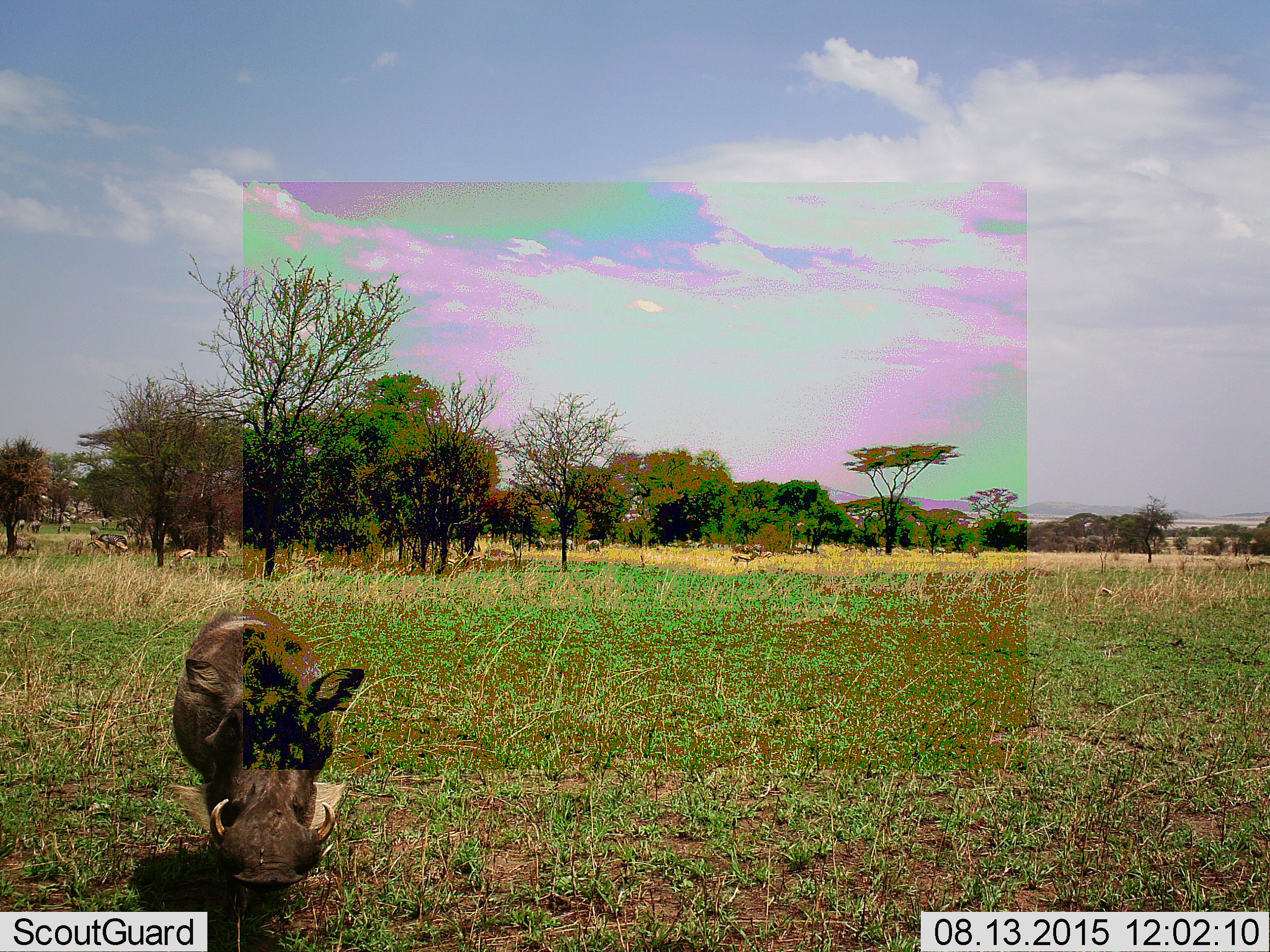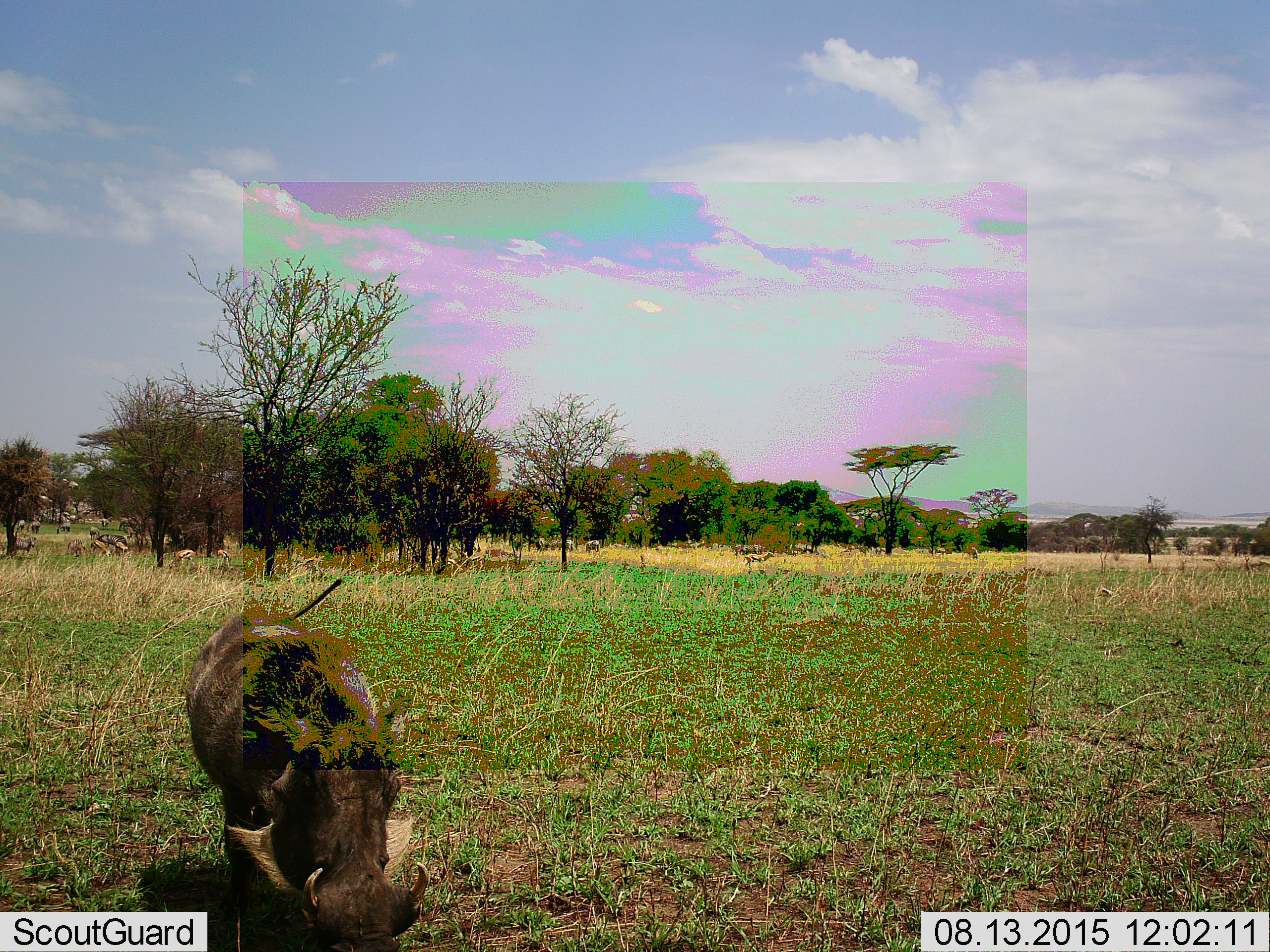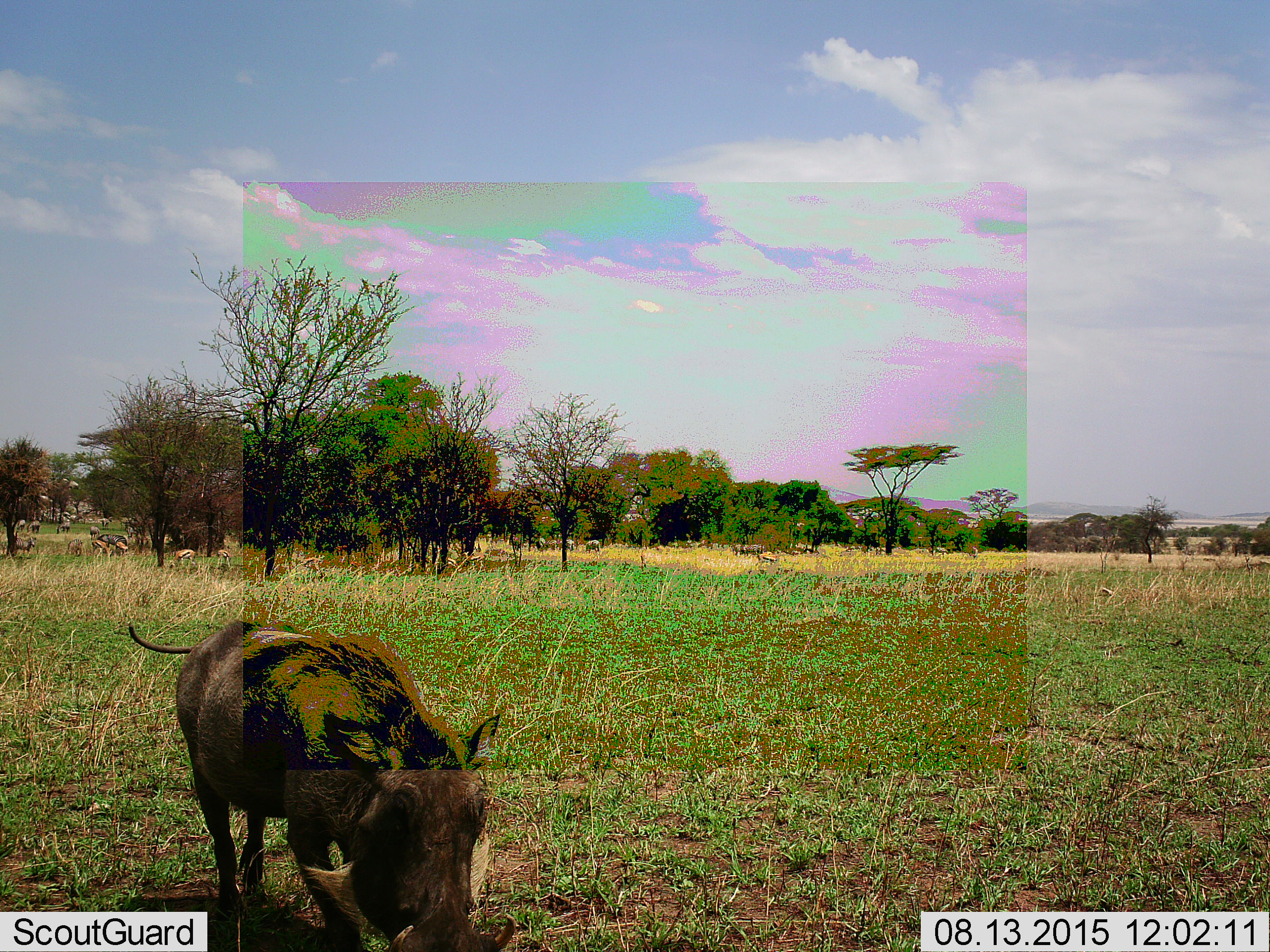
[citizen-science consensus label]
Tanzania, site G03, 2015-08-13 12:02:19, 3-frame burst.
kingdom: Animalia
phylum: Chordata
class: Mammalia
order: Artiodactyla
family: Suidae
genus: Phacochoerus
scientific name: Phacochoerus africanus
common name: warthog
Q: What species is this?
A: Warthog (Phacochoerus africanus).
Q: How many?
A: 1.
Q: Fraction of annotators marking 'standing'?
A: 6%.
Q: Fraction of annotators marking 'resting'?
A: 0%.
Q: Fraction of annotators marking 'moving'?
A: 83%.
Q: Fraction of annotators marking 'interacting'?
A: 6%.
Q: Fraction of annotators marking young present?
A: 0%.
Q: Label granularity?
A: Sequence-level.